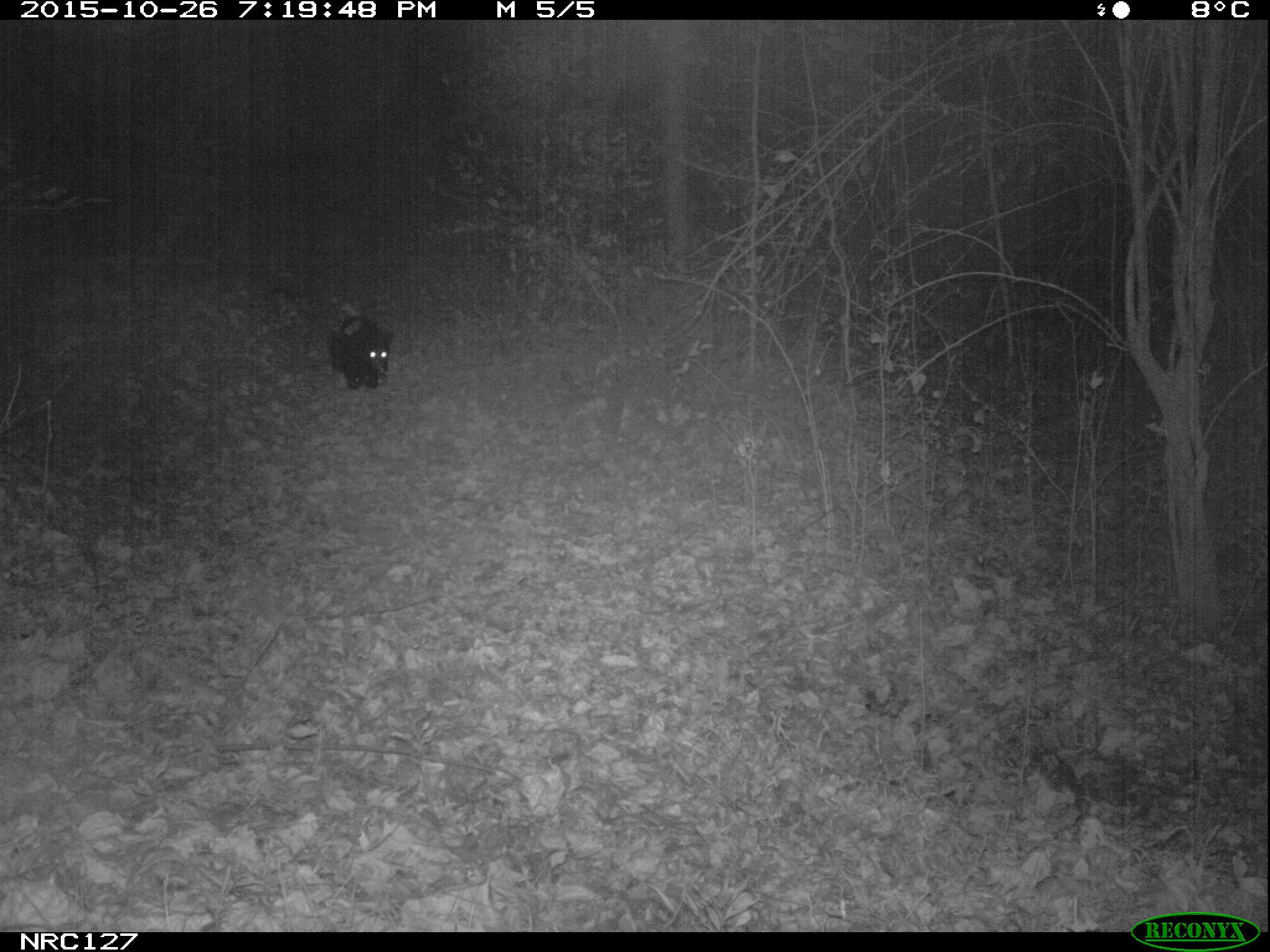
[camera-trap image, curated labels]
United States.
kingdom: Animalia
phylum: Chordata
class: Mammalia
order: Carnivora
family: Ursidae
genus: Ursus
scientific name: Ursus americanus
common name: american black bear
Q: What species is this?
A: American Black Bear (Ursus americanus).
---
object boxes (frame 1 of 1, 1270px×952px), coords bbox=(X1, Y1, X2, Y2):
American Black Bear: bbox=(329, 308, 397, 391)